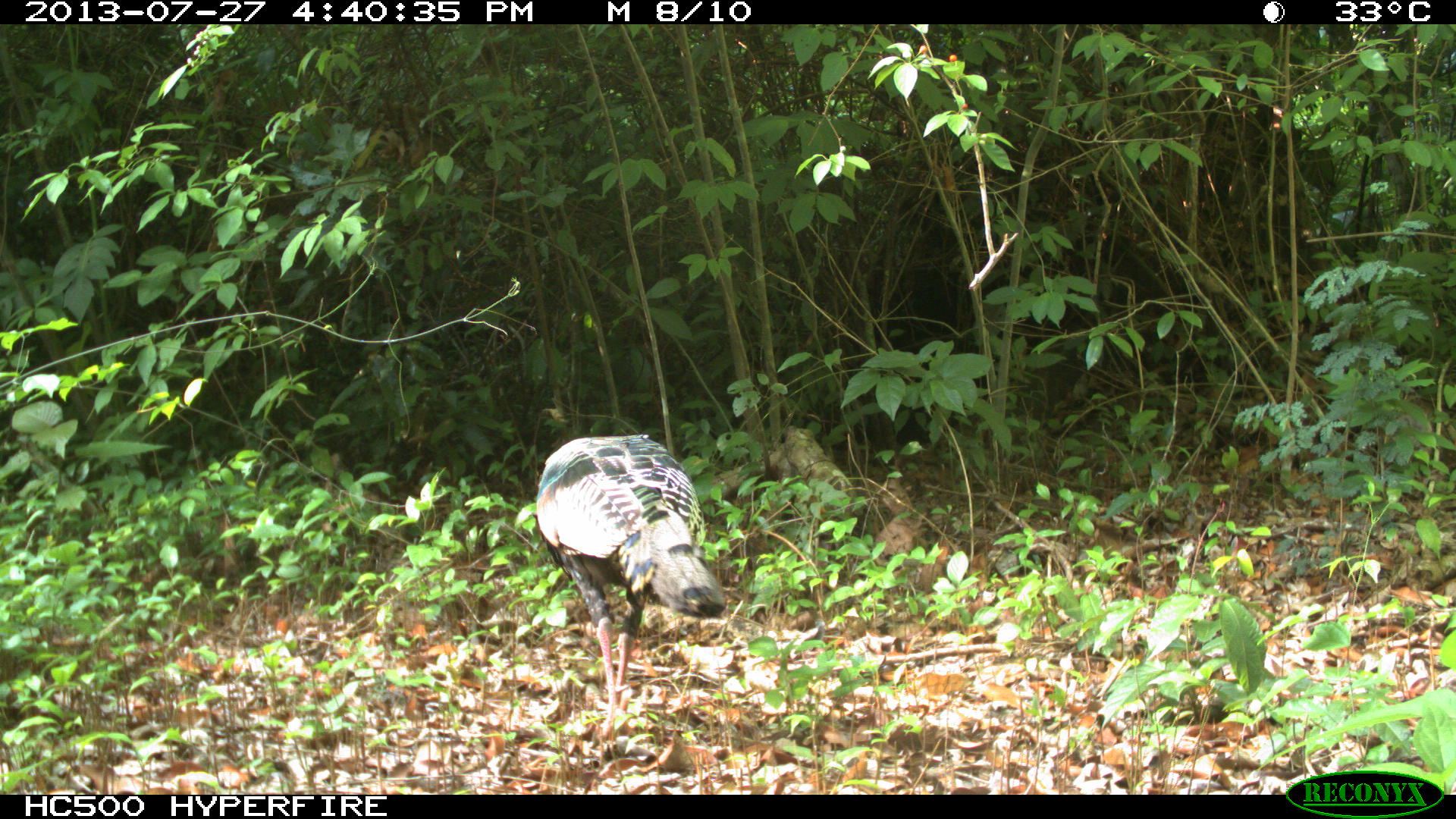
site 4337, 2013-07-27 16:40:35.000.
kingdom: Animalia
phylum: Chordata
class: Aves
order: Galliformes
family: Phasianidae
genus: Meleagris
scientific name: Meleagris ocellata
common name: ocellated turkey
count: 2